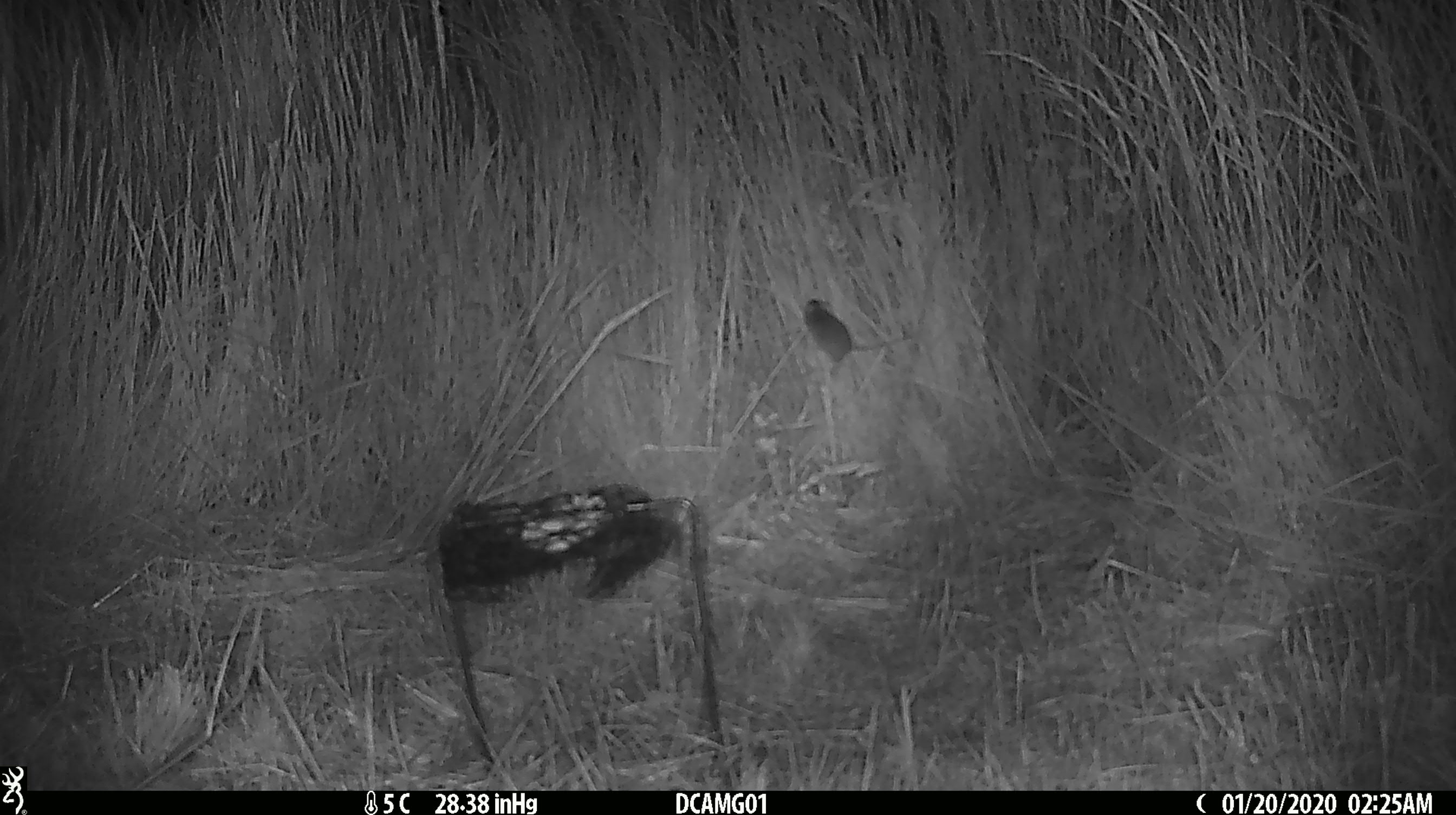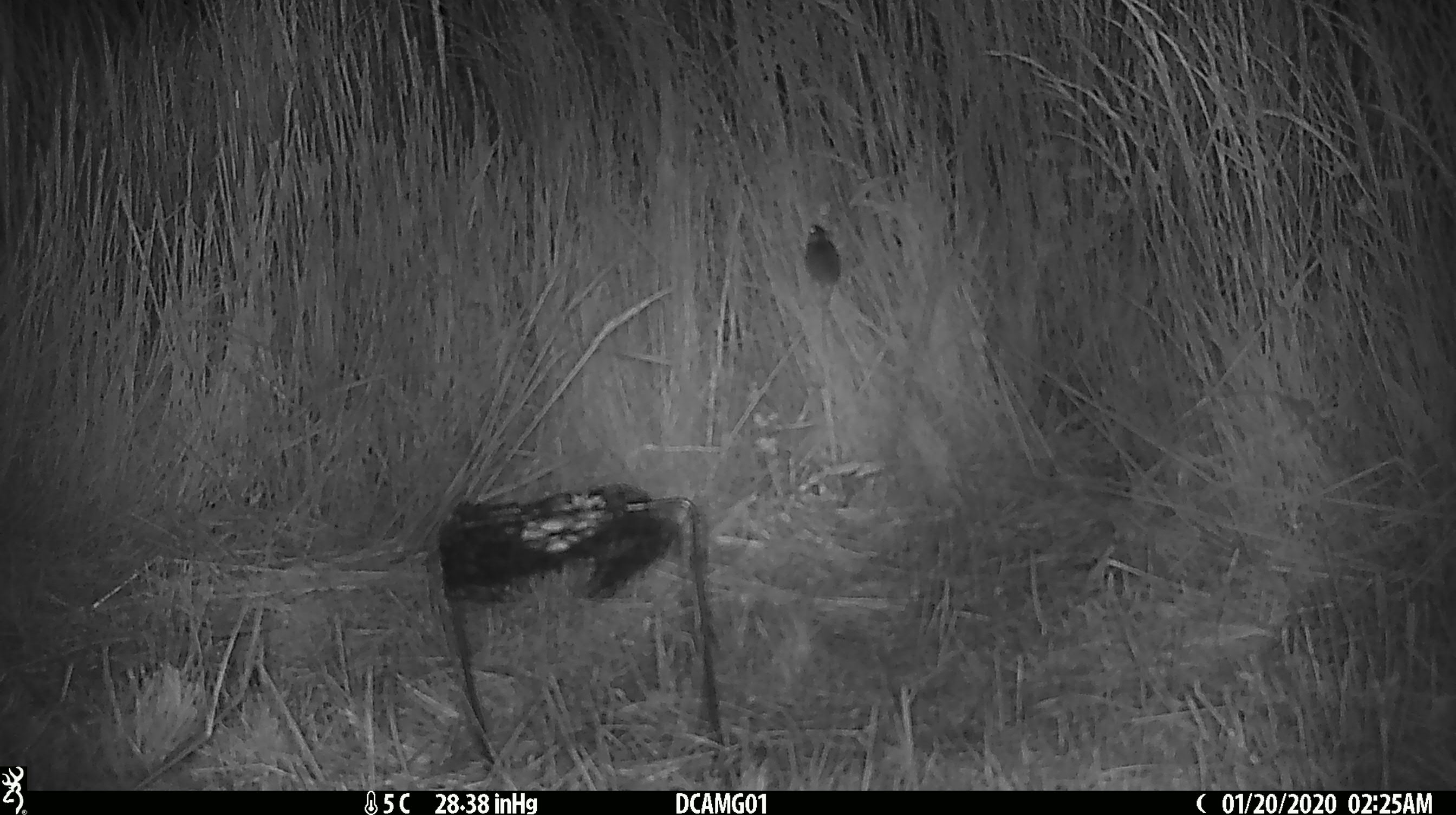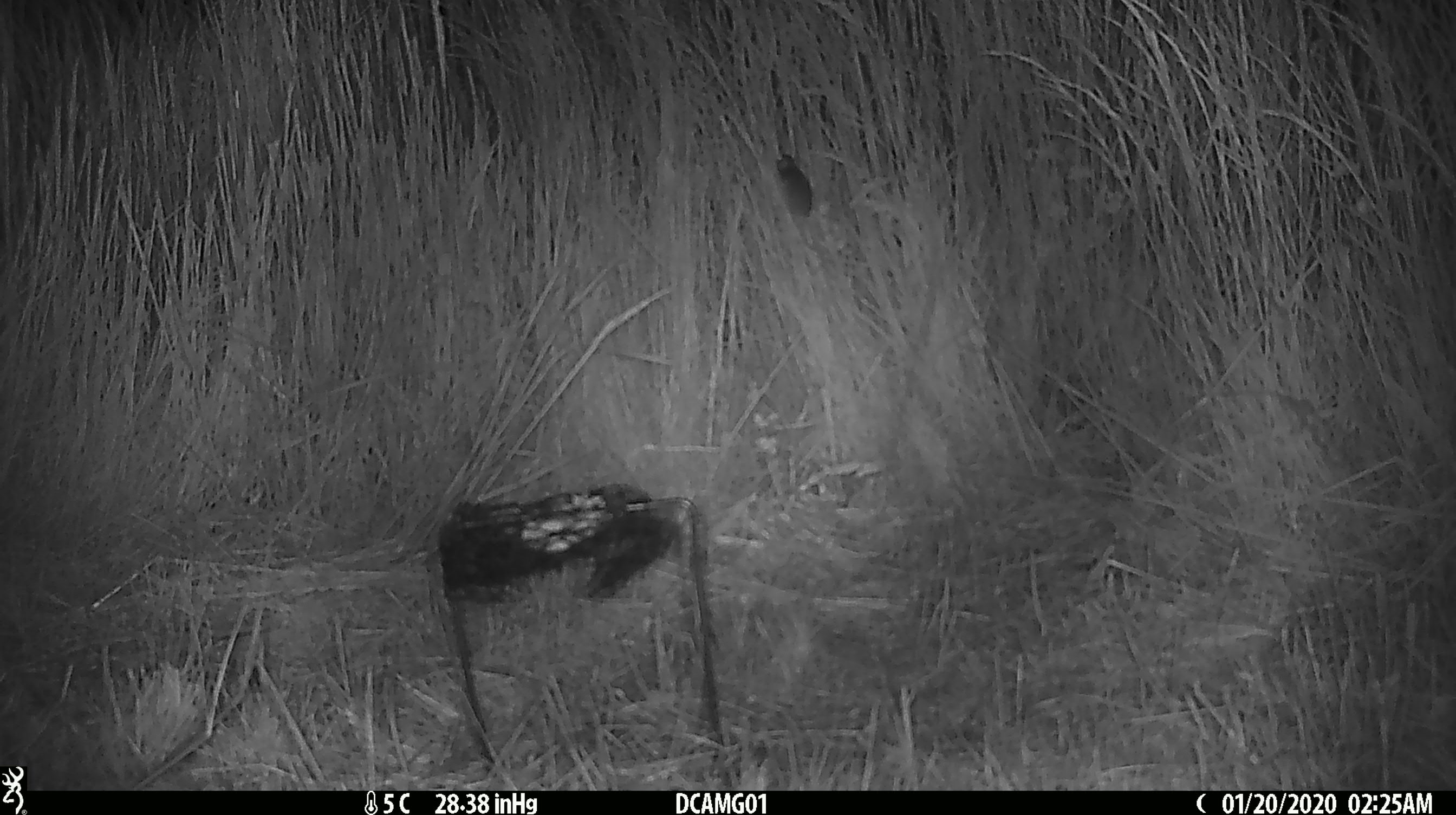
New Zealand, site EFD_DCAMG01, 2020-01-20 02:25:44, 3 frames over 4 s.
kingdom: Animalia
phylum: Chordata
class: Mammalia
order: Rodentia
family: Muridae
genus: Mus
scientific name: Mus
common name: mouse